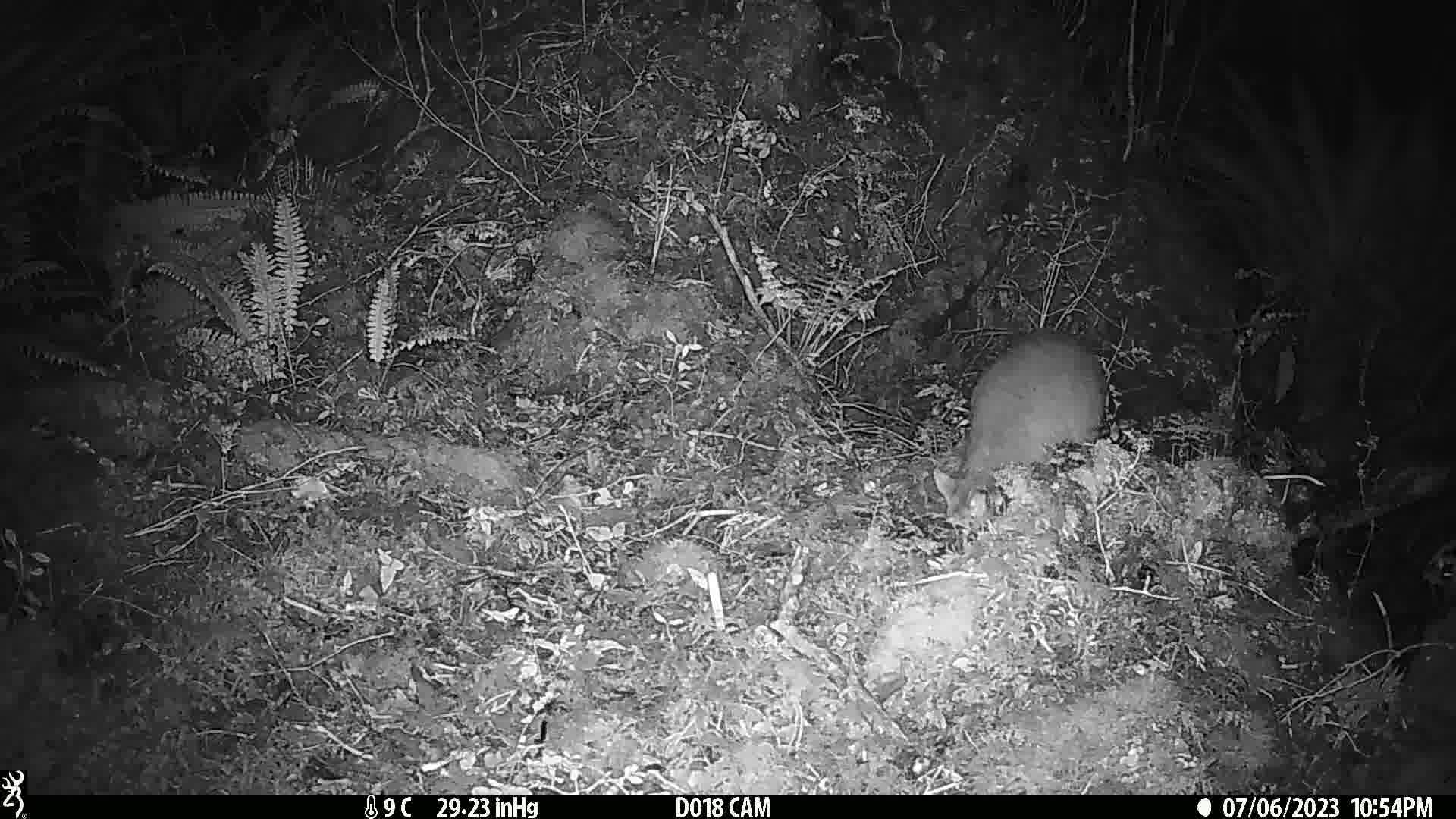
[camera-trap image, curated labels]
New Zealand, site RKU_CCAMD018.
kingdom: Animalia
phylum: Chordata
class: Mammalia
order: Diprotodontia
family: Phalangeridae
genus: Trichosurus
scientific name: Trichosurus vulpecula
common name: common brushtail possum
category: possum